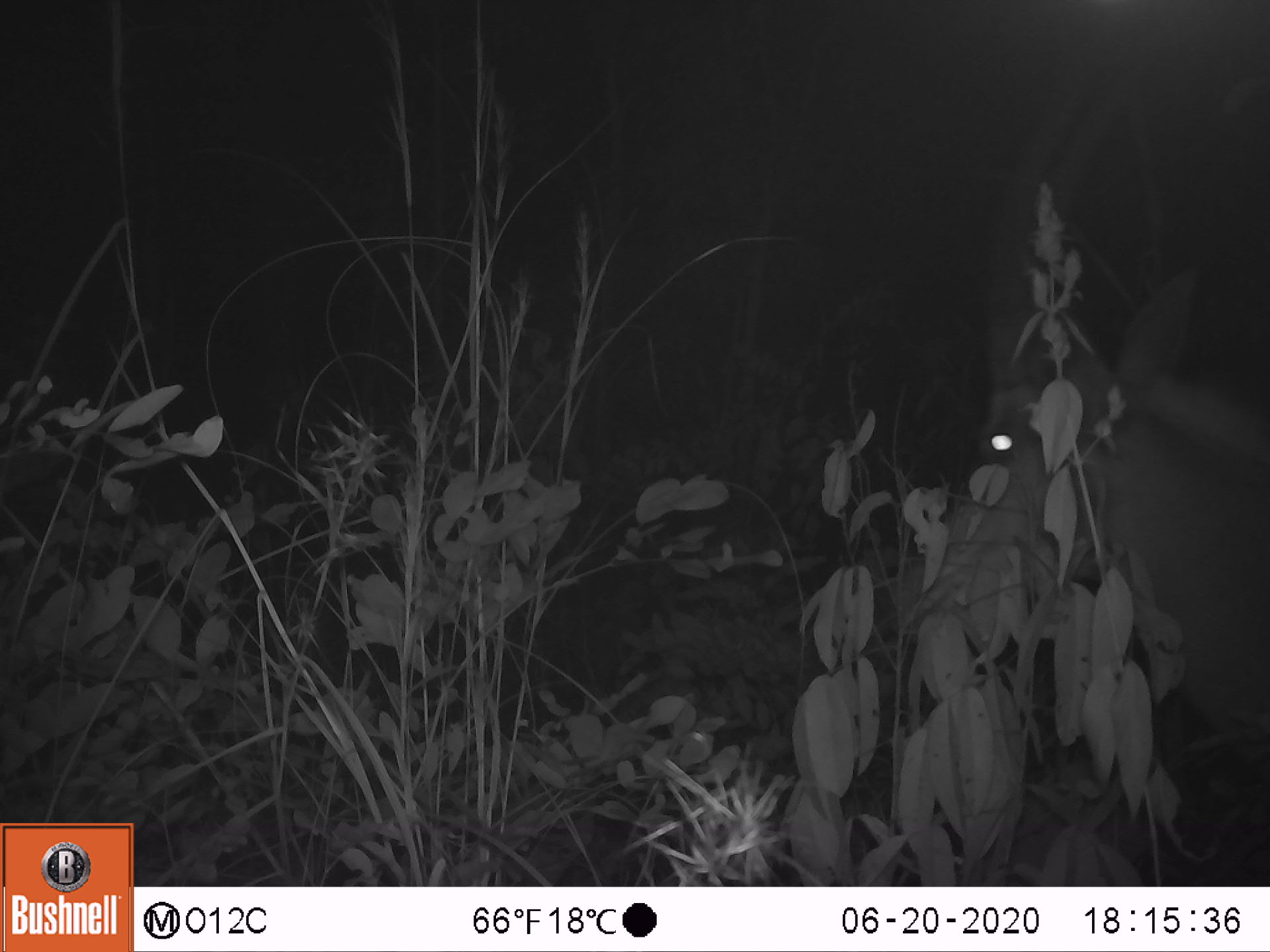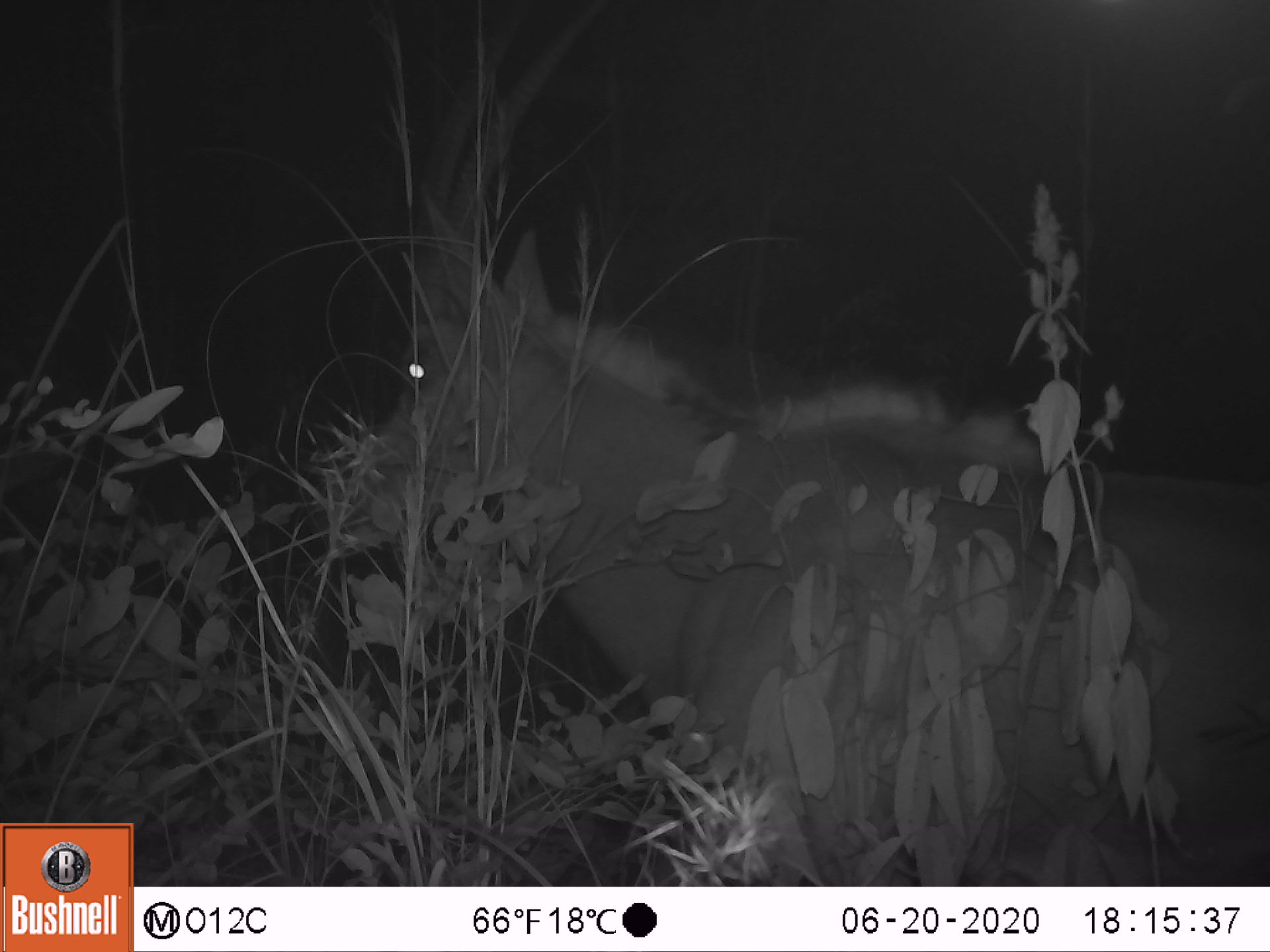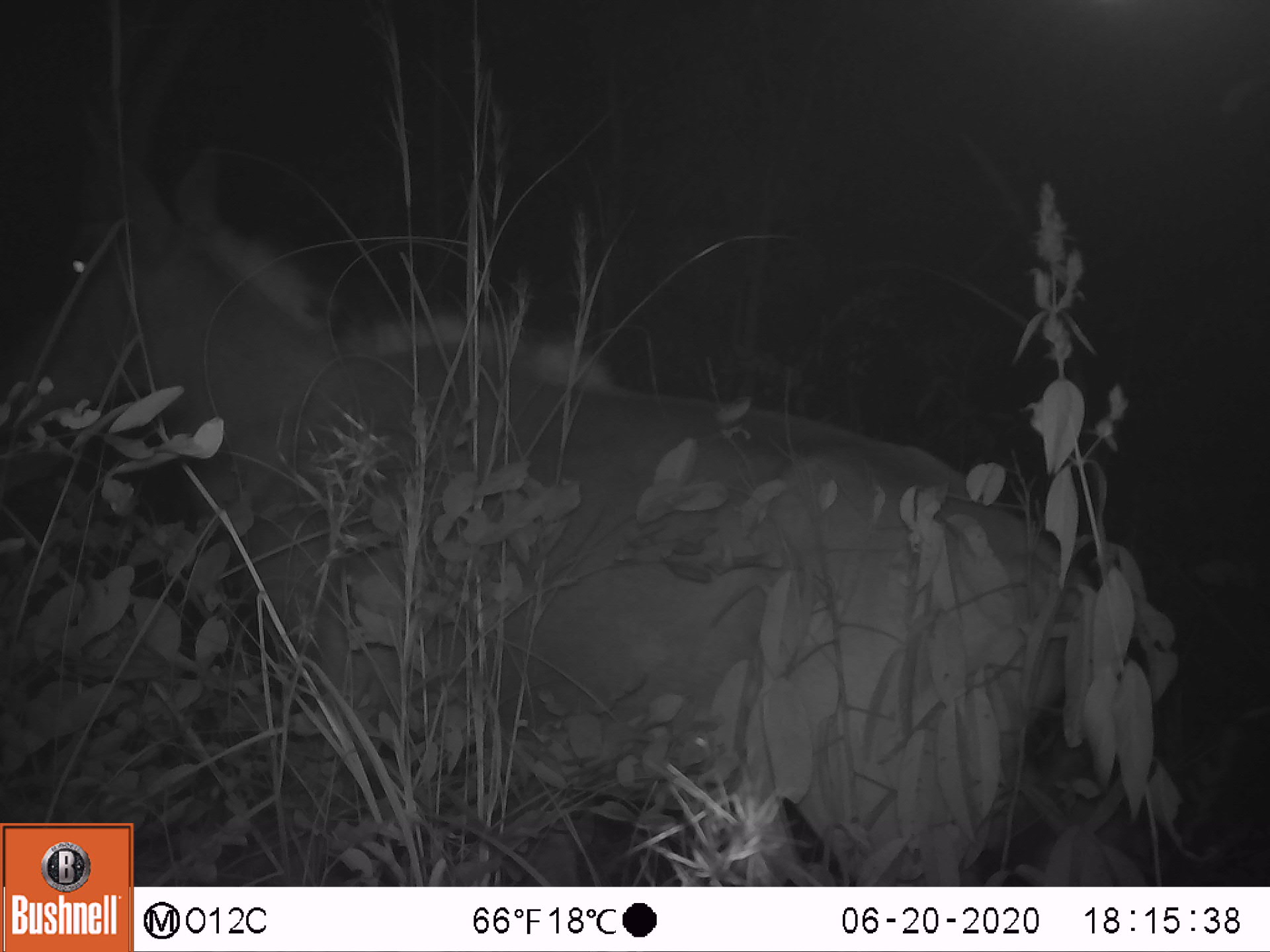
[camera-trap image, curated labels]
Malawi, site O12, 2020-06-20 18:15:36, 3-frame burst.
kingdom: Animalia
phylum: Chordata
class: Mammalia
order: Artiodactyla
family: Bovidae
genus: Hippotragus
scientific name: Hippotragus niger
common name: sable antelope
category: sable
Sable (sable antelope) (Hippotragus niger), count 1.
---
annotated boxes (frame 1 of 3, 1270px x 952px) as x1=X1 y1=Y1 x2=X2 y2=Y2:
sable: x1=946 y1=47 x2=1263 y2=787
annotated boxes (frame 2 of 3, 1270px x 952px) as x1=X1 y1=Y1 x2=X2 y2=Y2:
sable: x1=308 y1=0 x2=1266 y2=880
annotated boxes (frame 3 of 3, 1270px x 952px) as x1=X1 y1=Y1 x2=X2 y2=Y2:
sable: x1=2 y1=3 x2=1160 y2=818